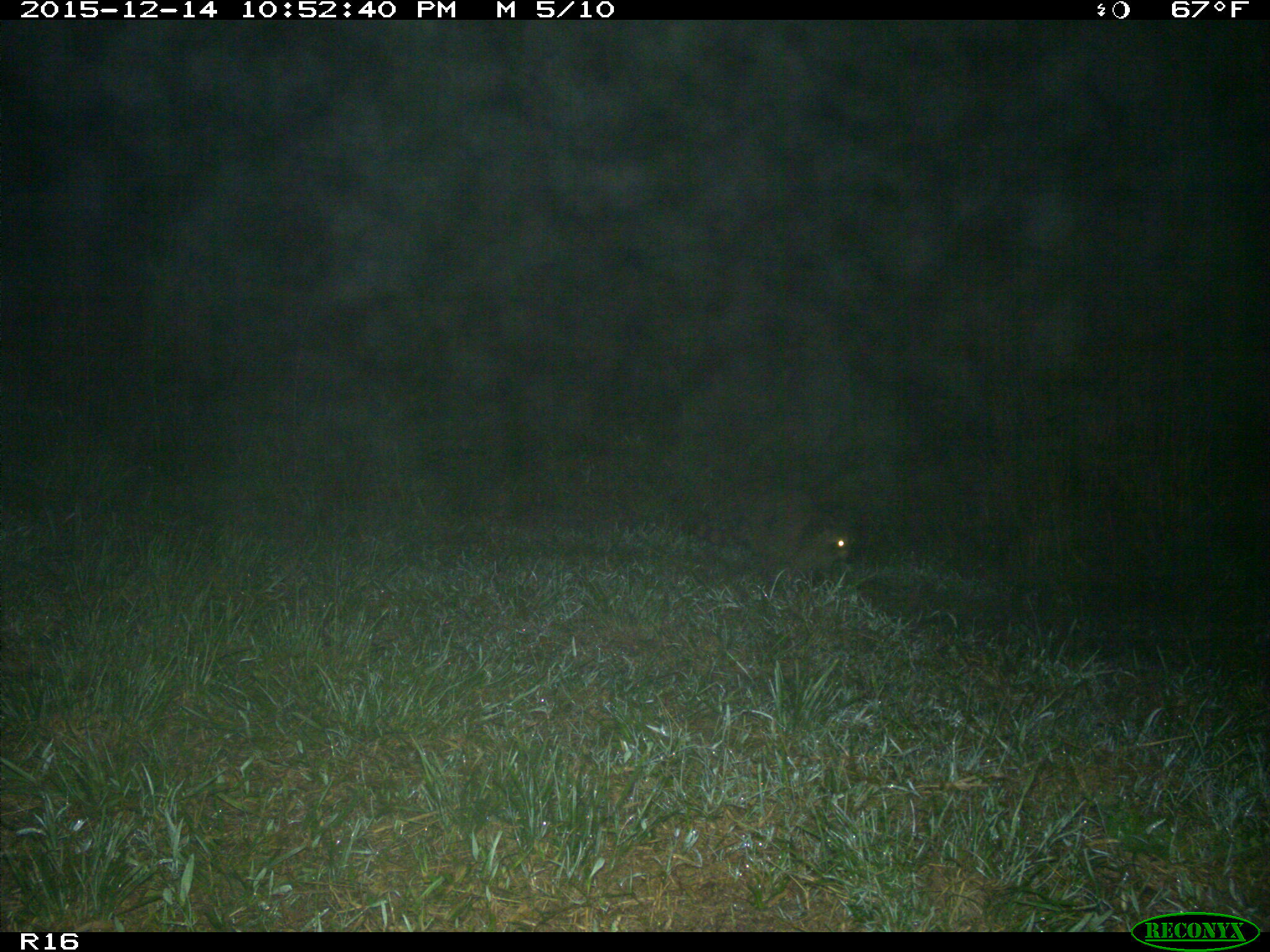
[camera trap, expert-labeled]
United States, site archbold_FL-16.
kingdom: Animalia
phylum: Chordata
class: Mammalia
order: Carnivora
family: Procyonidae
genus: Procyon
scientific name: Procyon lotor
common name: common raccoon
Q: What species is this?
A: Procyon lotor (common raccoon).